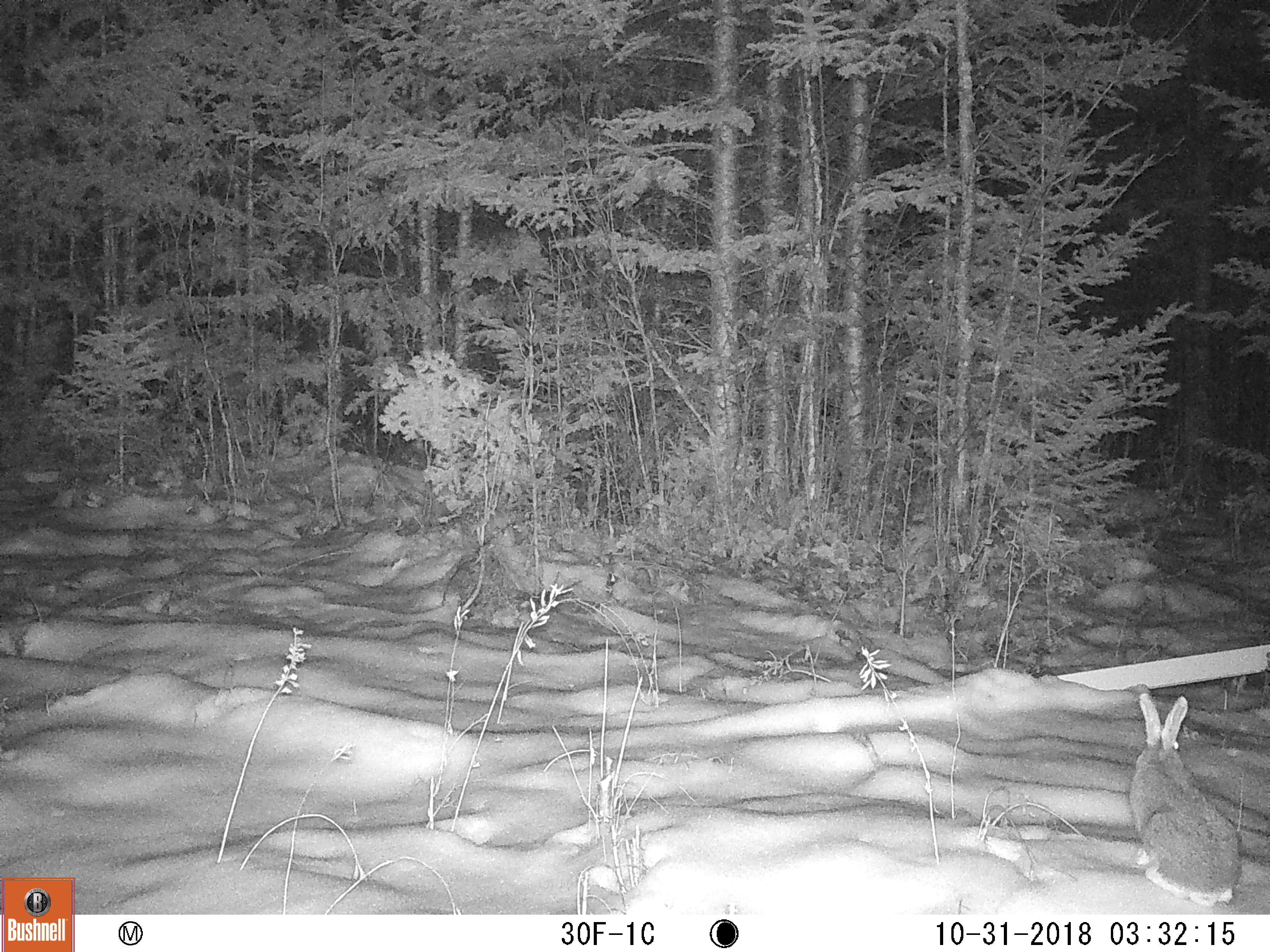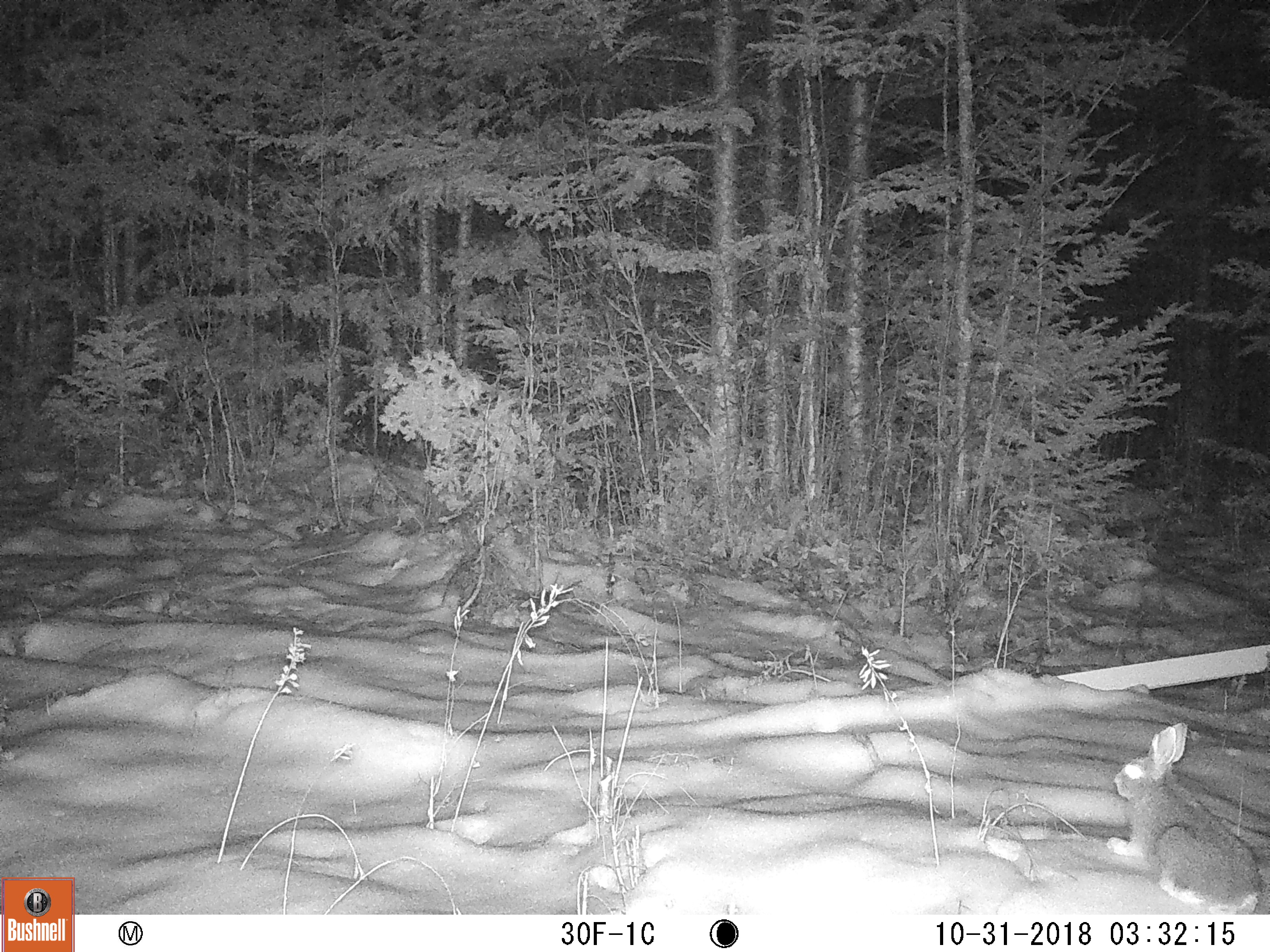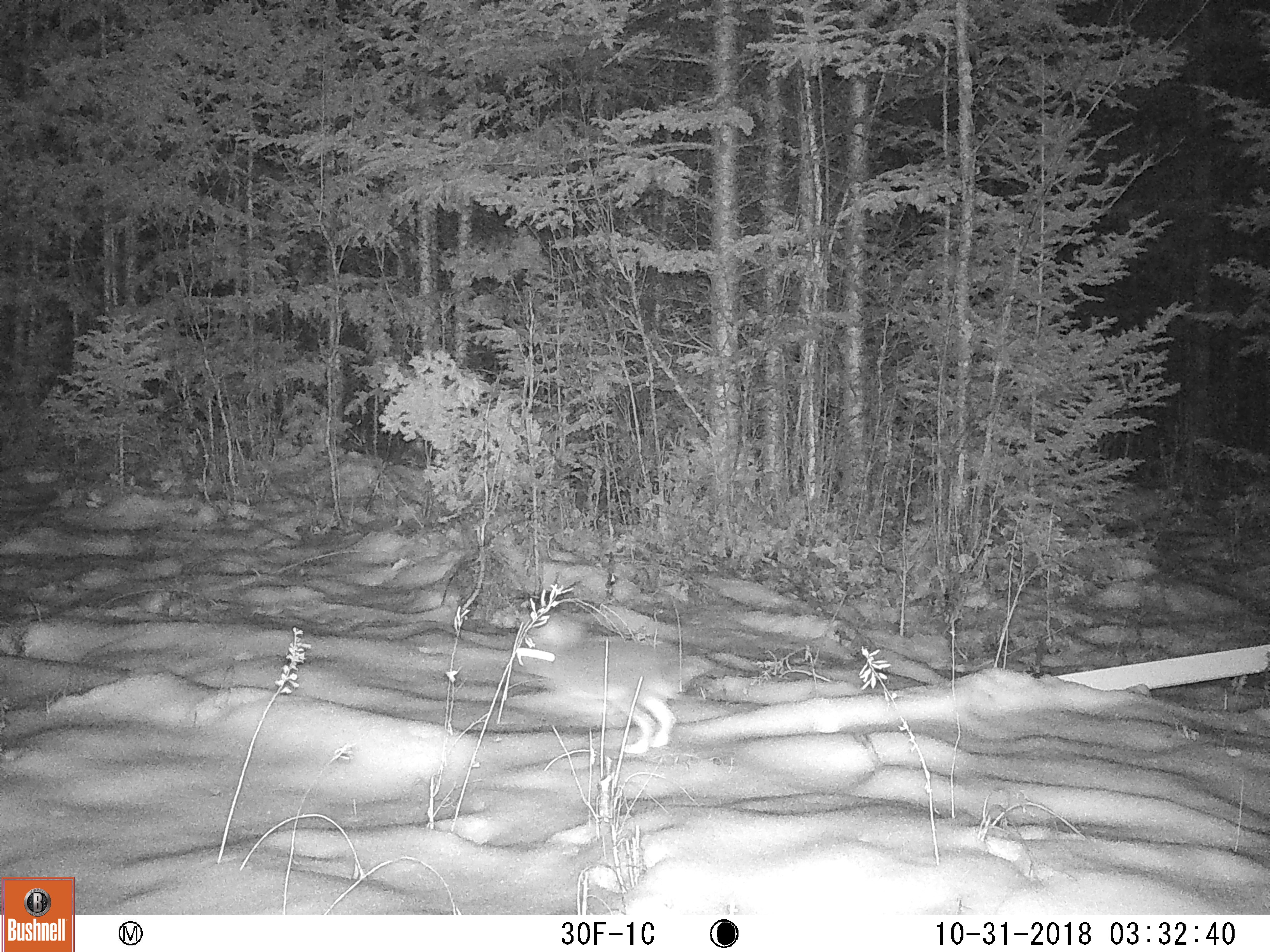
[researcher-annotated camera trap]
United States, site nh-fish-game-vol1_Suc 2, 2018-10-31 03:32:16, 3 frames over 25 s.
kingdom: Animalia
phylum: Chordata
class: Mammalia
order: Lagomorpha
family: Leporidae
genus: Lepus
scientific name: Lepus americanus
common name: snowshoe hare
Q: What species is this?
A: Snowshoe hare (Lepus americanus).